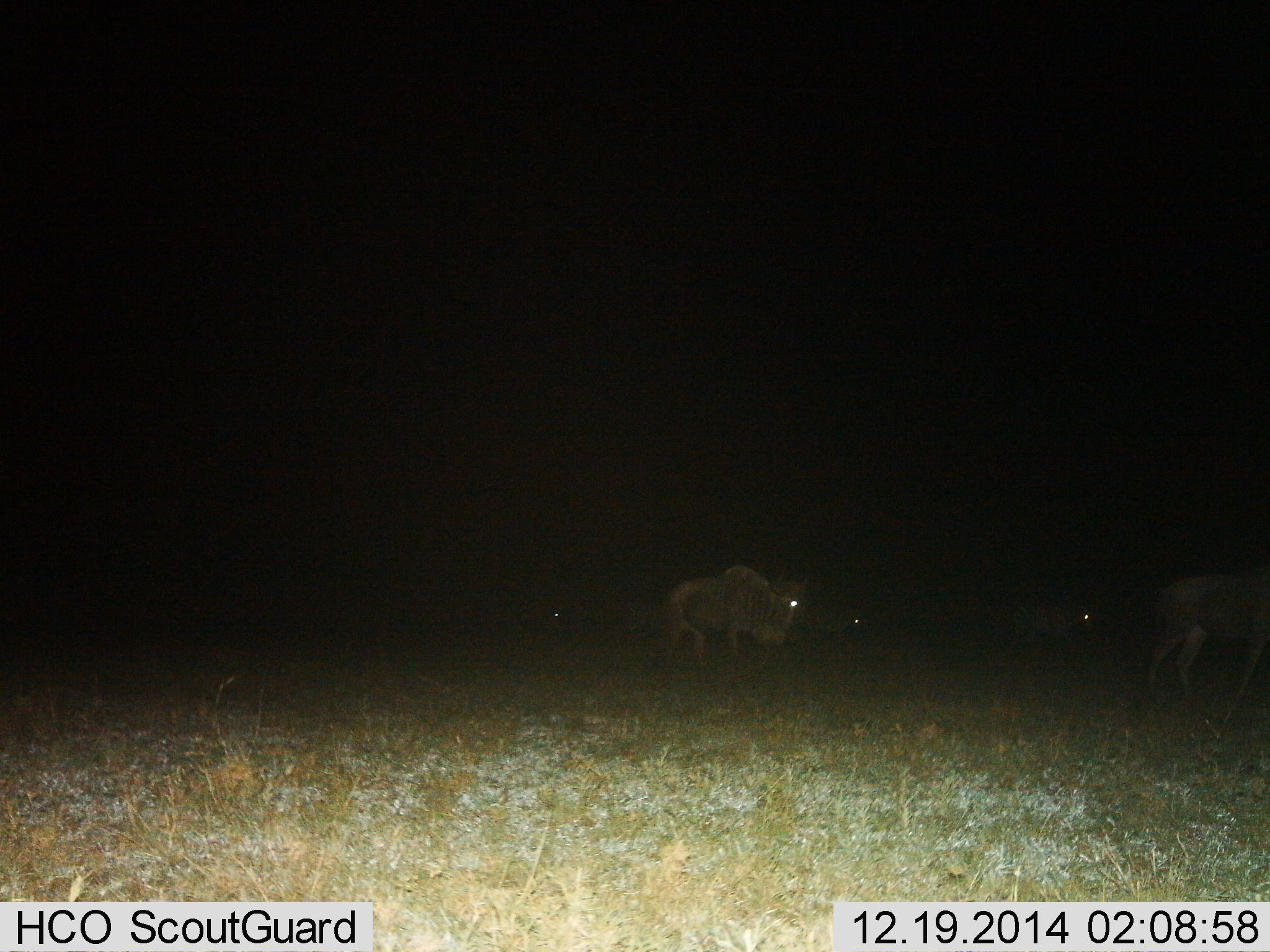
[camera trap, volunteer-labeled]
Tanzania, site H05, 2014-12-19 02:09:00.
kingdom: Animalia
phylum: Chordata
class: Mammalia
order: Artiodactyla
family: Bovidae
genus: Connochaetes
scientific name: Connochaetes taurinus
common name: blue wildebeest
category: wildebeest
Wildebeest (blue wildebeest) (Connochaetes taurinus), count 4. Behavior (volunteer vote fractions): standing 36%, resting 9%, moving 64%, interacting 0%. Young present (vote fraction): 0%. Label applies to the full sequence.